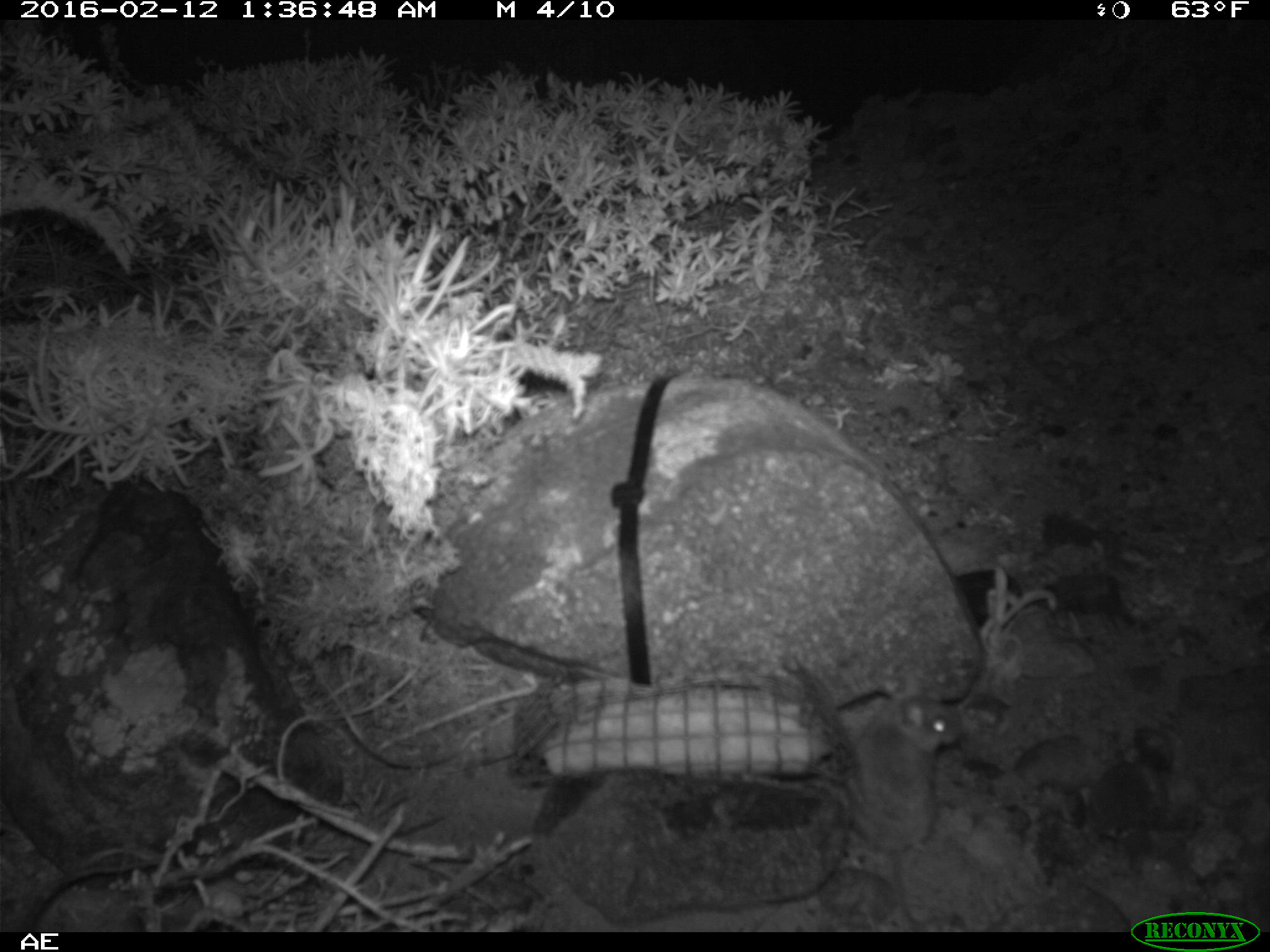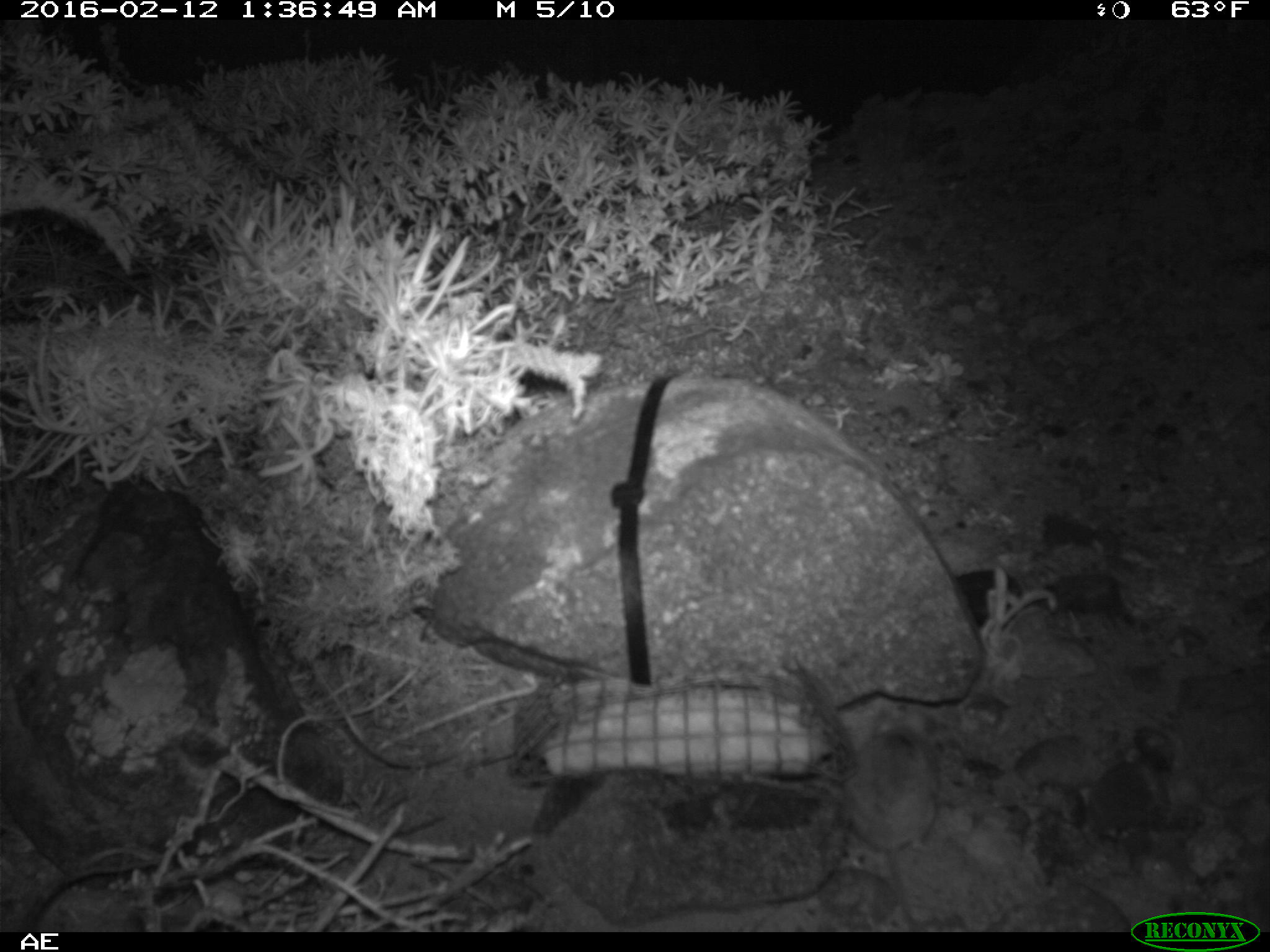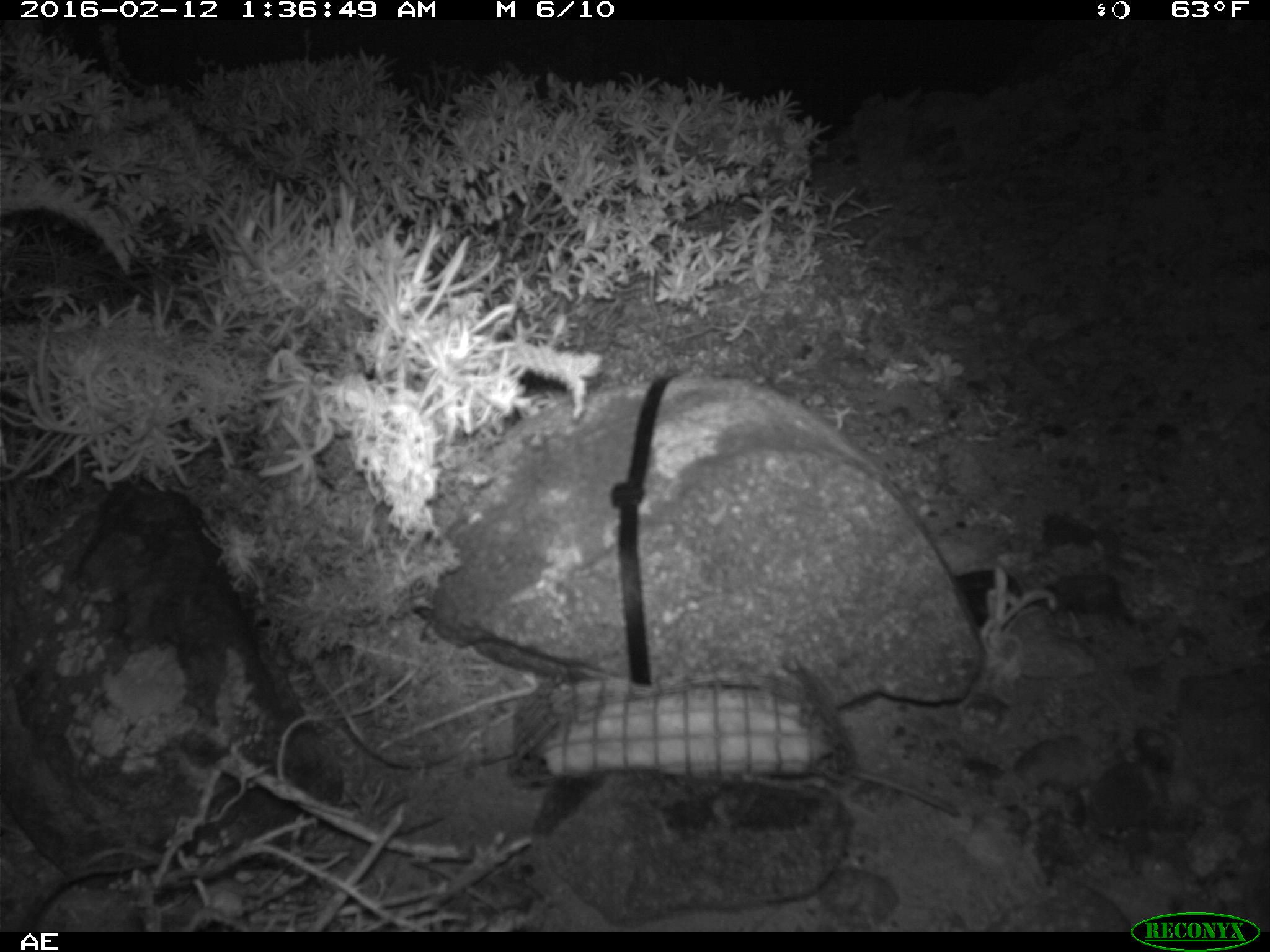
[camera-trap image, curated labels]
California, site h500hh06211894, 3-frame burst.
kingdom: Animalia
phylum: Chordata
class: Mammalia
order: Rodentia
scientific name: Rodentia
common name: rodent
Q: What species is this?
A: Rodent (Rodentia).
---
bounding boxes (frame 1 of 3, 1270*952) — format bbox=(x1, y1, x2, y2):
rodent: bbox=(848, 669, 964, 929)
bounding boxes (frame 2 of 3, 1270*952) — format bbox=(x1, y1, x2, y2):
rodent: bbox=(839, 694, 936, 932)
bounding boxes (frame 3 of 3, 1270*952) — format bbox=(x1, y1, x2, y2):
rodent: bbox=(848, 768, 959, 816)